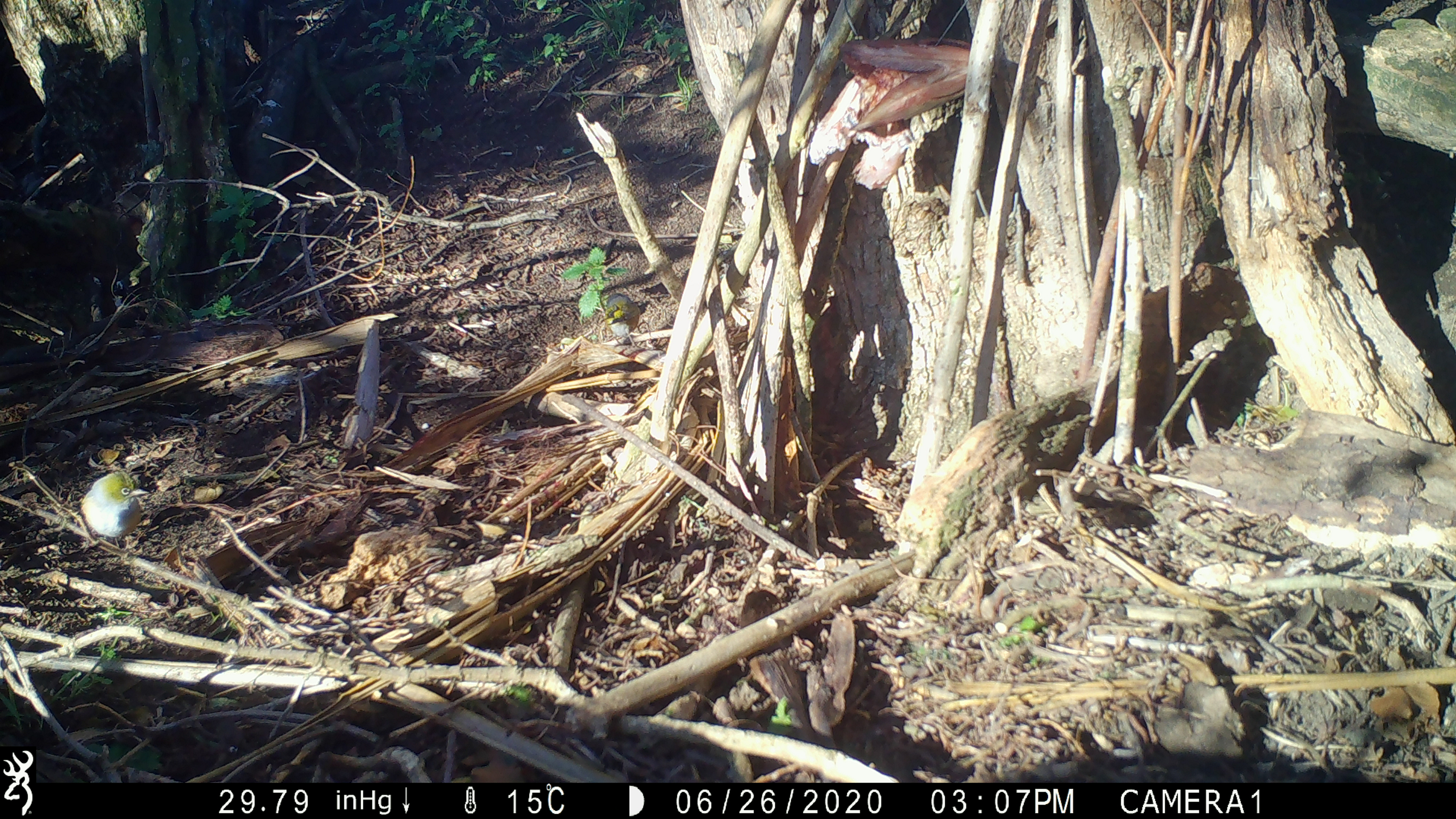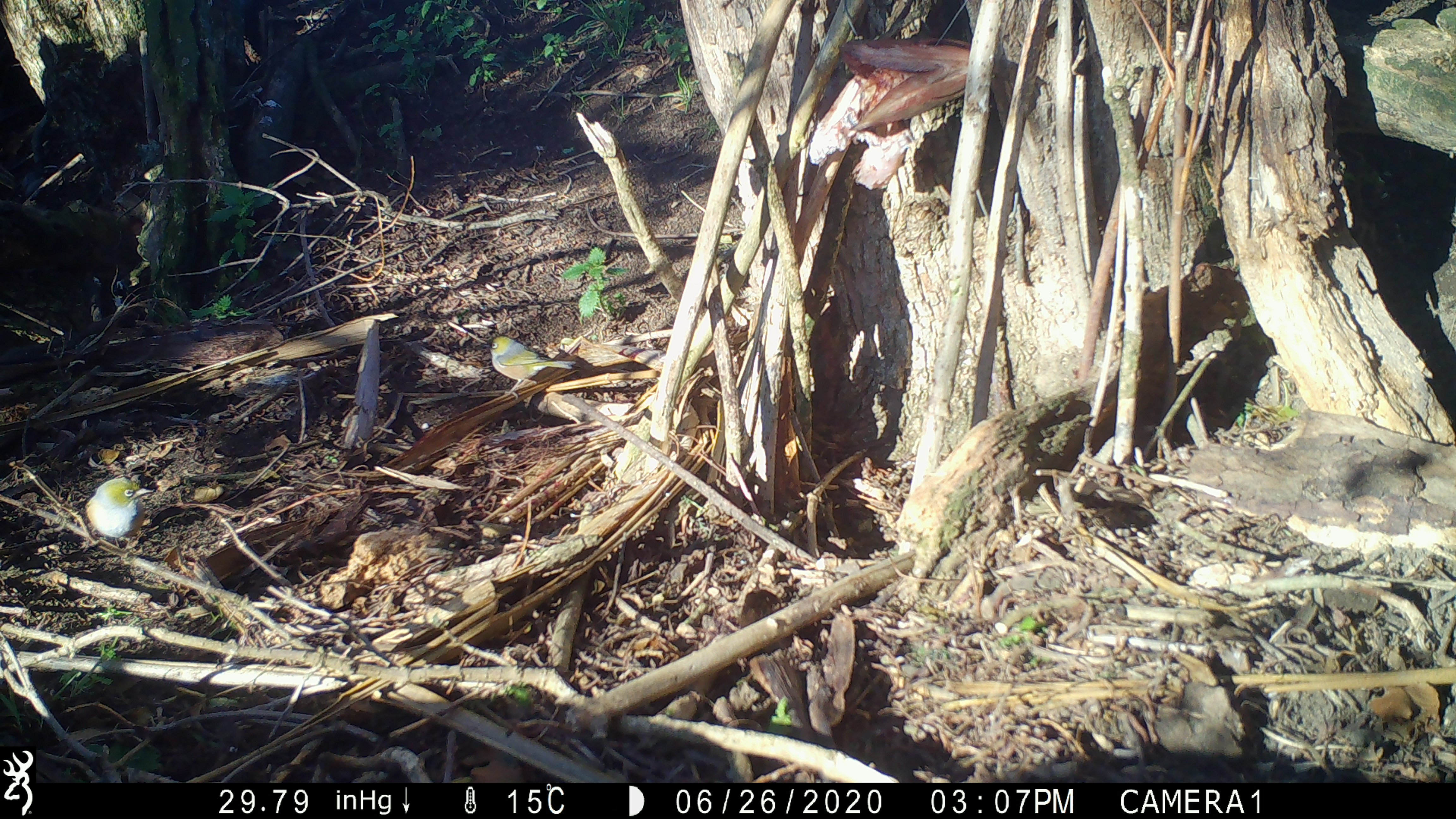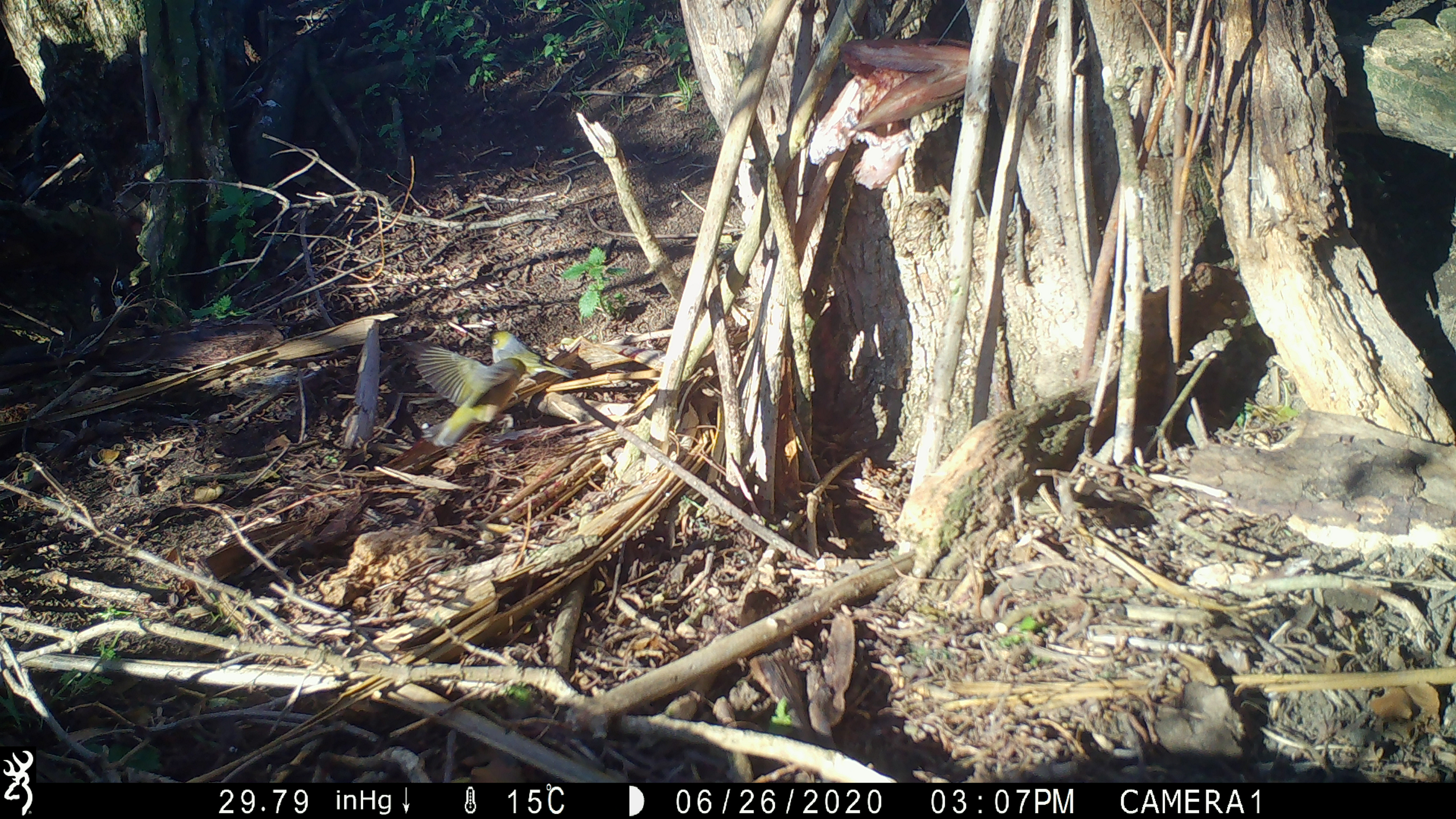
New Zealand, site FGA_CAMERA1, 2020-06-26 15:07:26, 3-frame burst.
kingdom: Animalia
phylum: Chordata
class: Aves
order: Passeriformes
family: Zosteropidae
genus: Zosterops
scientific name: Zosterops lateralis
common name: silvereye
Silvereye (Zosterops lateralis).